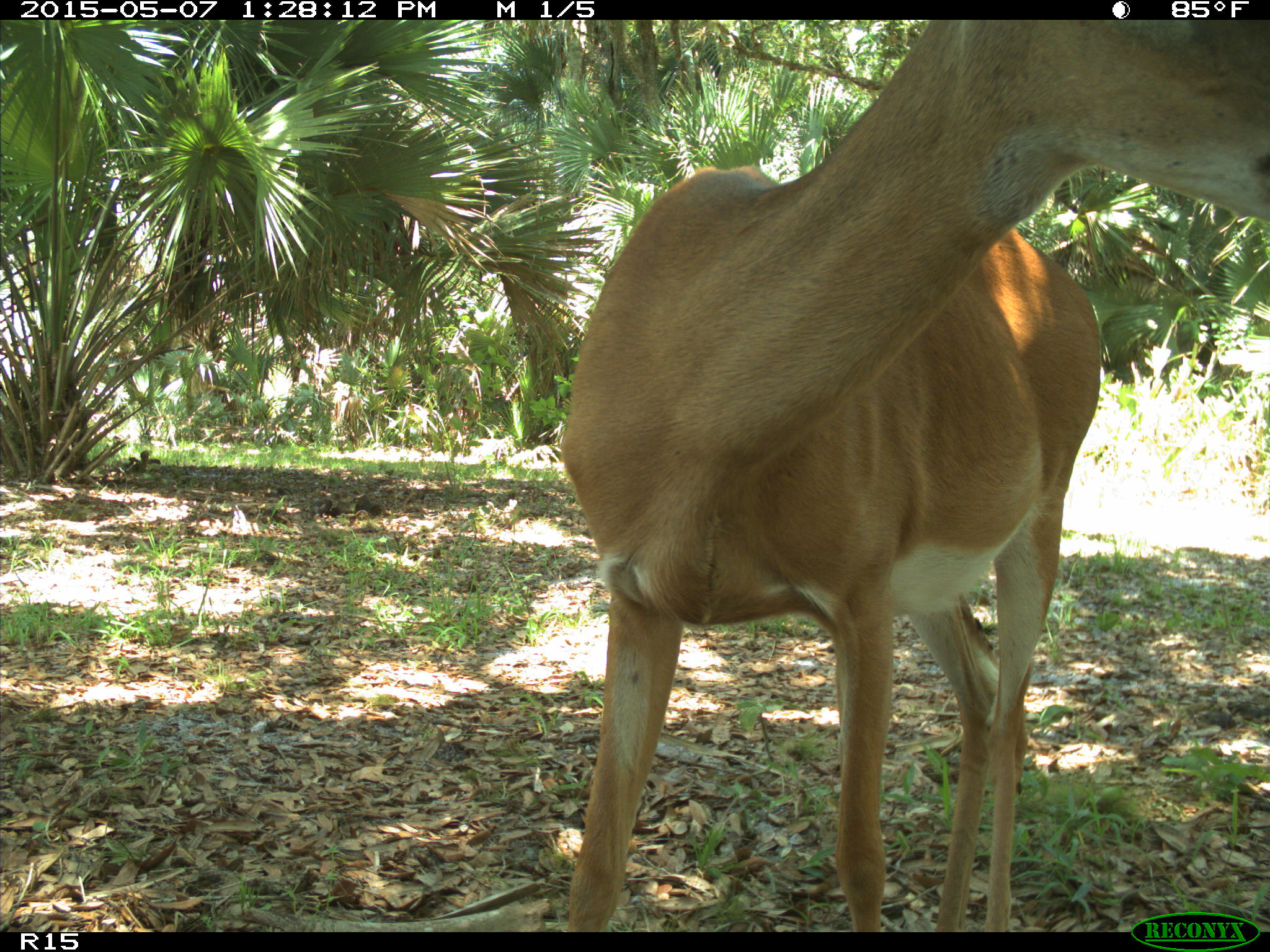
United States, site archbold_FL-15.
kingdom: Animalia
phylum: Chordata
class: Mammalia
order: Artiodactyla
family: Cervidae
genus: Odocoileus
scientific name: Odocoileus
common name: deer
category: unidentified deer